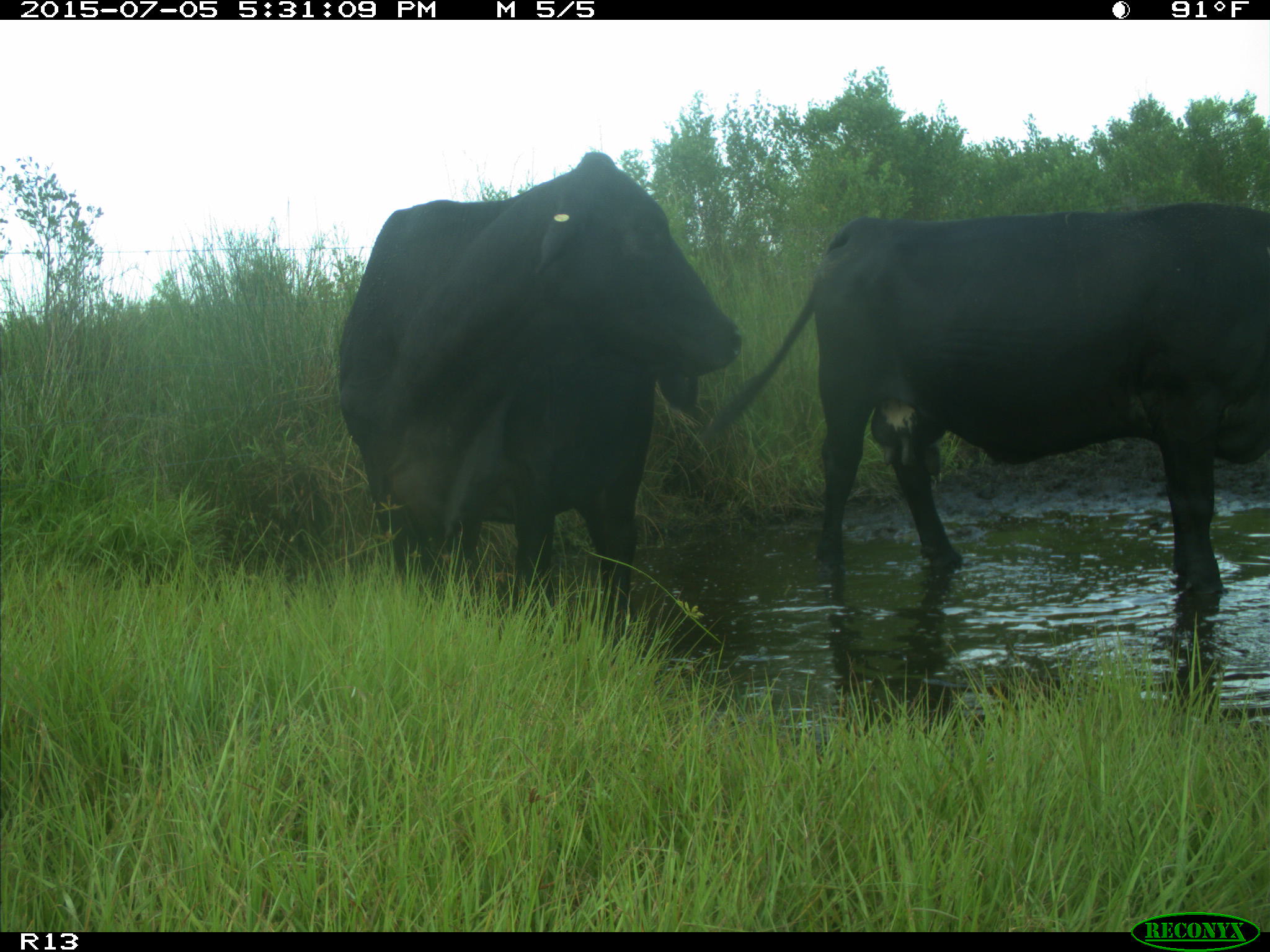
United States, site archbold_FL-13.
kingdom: Animalia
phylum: Chordata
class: Mammalia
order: Artiodactyla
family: Bovidae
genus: Bos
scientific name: Bos taurus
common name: domestic cow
Bos taurus (domestic cow).